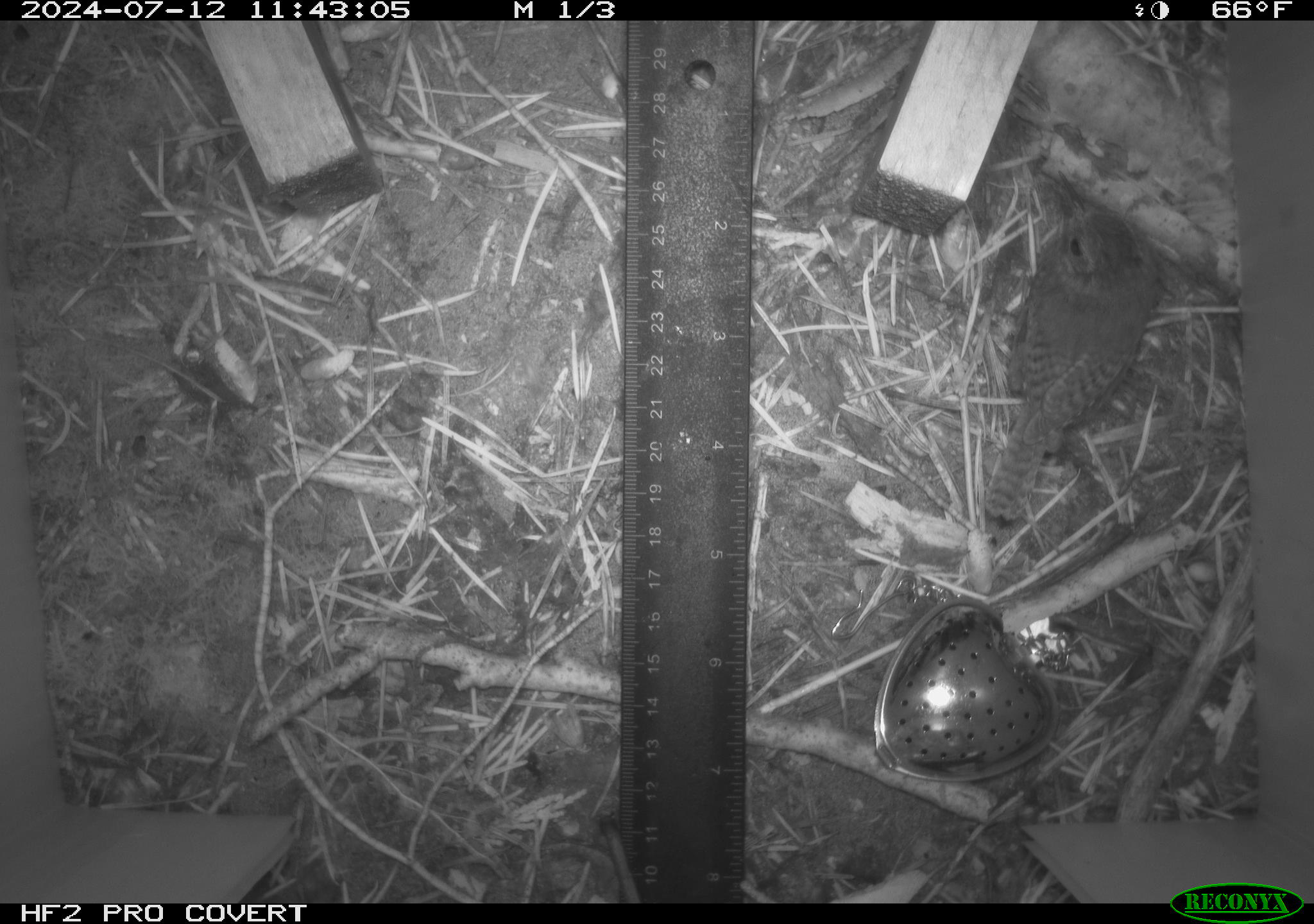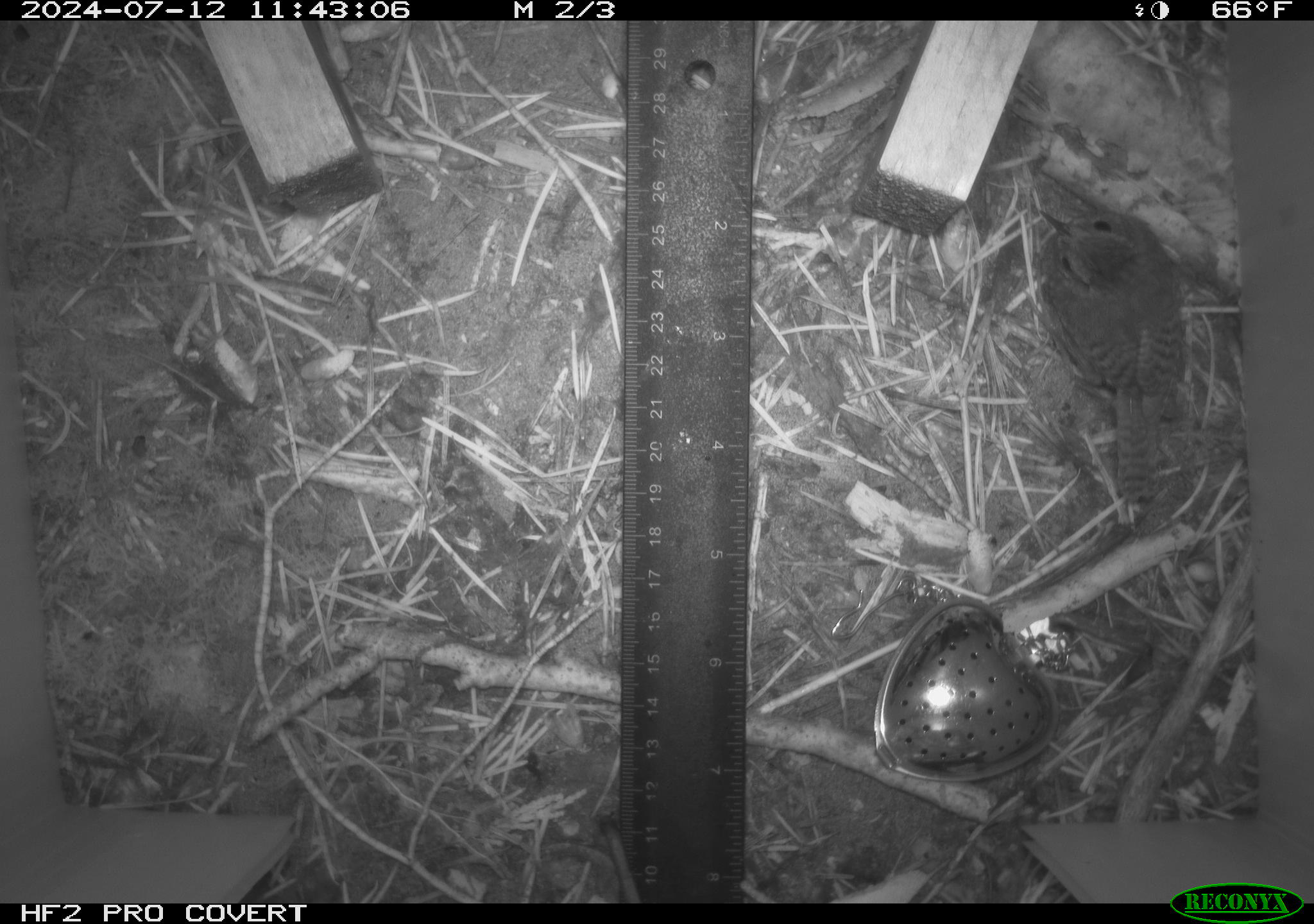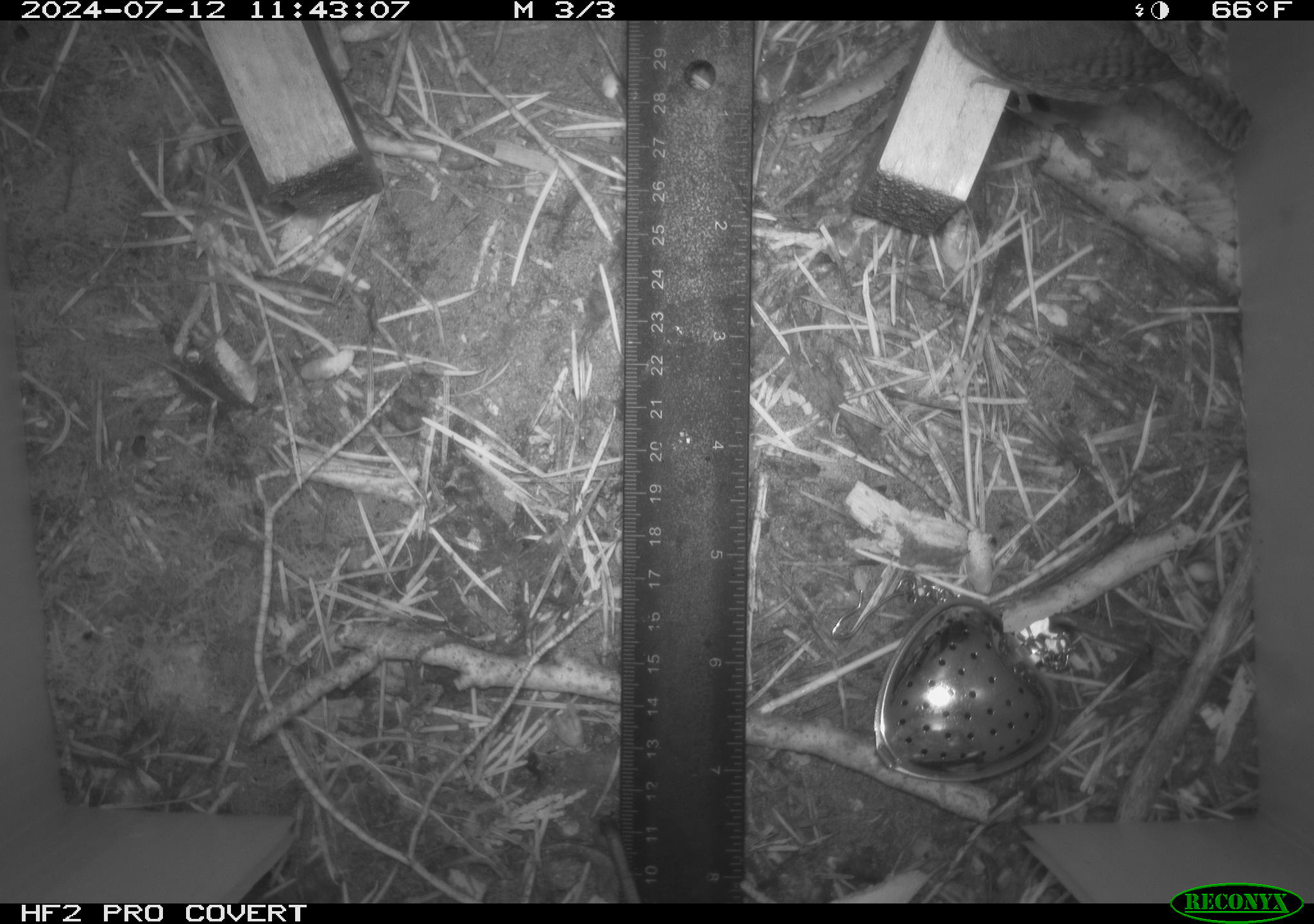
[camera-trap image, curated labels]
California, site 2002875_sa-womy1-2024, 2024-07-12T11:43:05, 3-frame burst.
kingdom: Animalia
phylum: Chordata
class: Aves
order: Passeriformes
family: Troglodytidae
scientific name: Troglodytidae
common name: wren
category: troglodytidae family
Troglodytidae family (wren) (Troglodytidae).